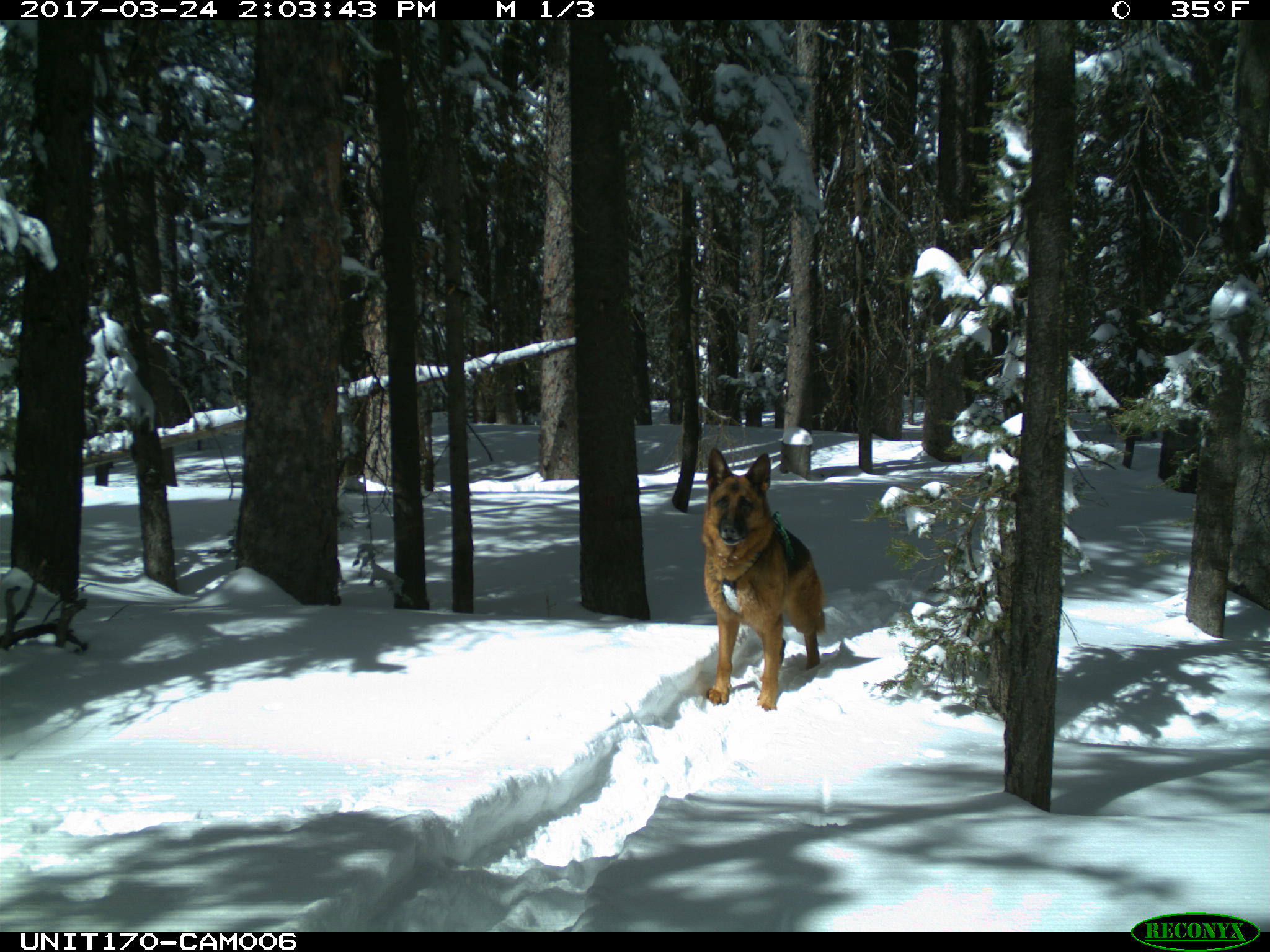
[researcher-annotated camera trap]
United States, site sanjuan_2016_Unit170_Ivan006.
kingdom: Animalia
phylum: Chordata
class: Mammalia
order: Carnivora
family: Canidae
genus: Canis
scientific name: Canis familiaris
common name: domestic dog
Canis familiaris (domestic dog).